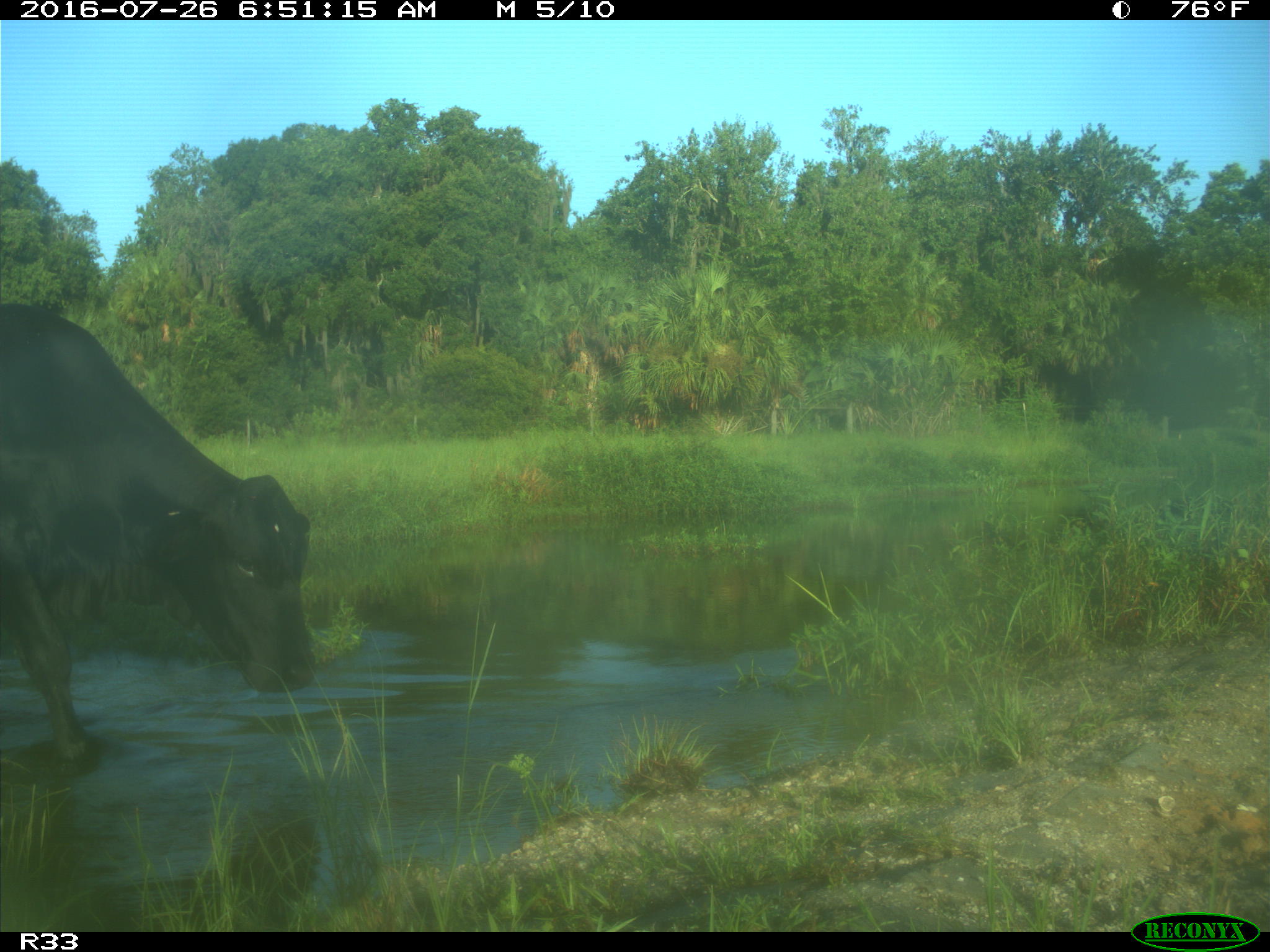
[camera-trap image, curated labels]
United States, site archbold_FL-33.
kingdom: Animalia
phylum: Chordata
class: Mammalia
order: Artiodactyla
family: Bovidae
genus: Bos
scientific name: Bos taurus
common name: domestic cow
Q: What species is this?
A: Bos taurus (domestic cow).